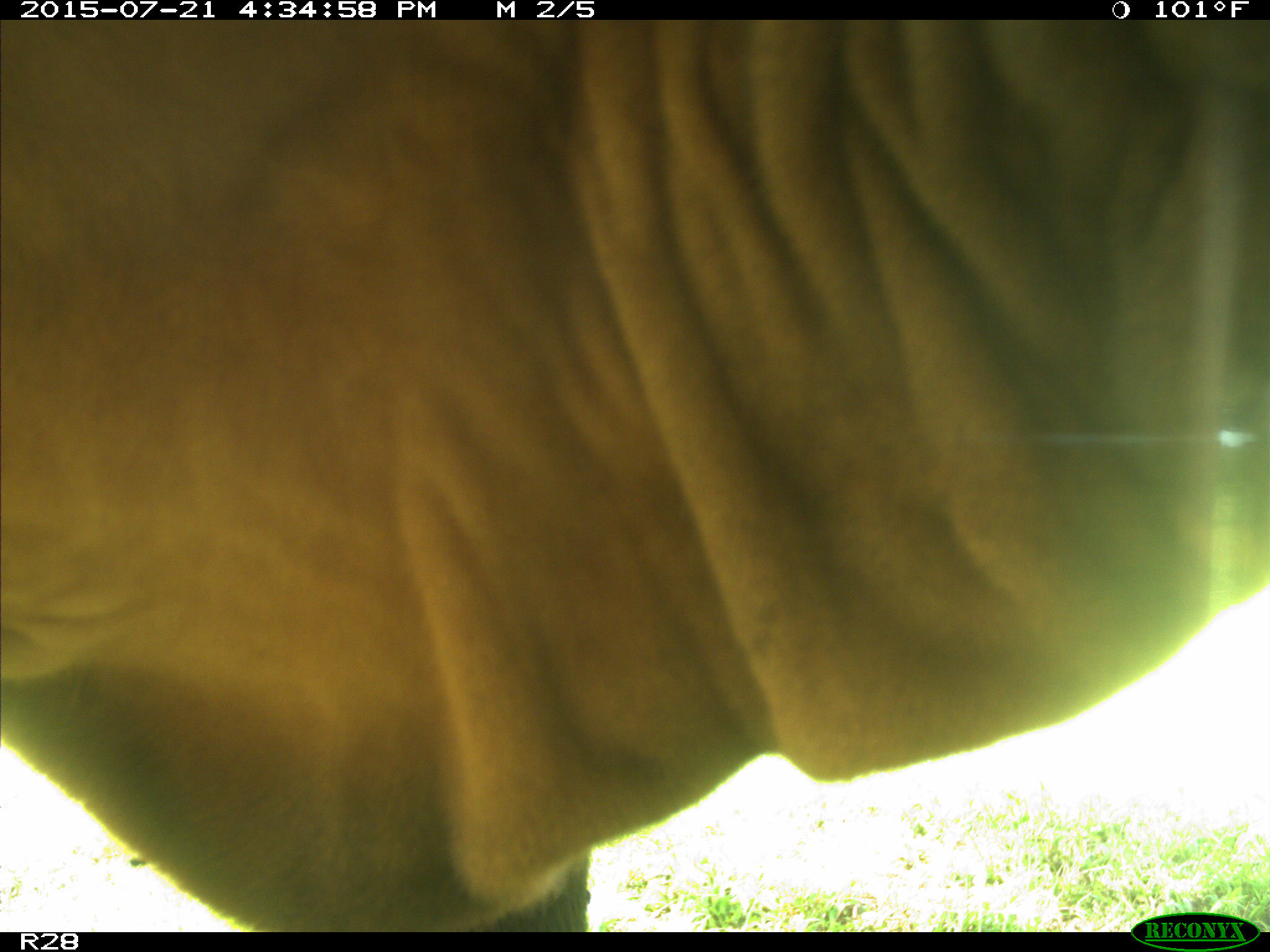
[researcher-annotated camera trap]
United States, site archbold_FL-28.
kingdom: Animalia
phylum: Chordata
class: Mammalia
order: Artiodactyla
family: Bovidae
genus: Bos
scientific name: Bos taurus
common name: domestic cow